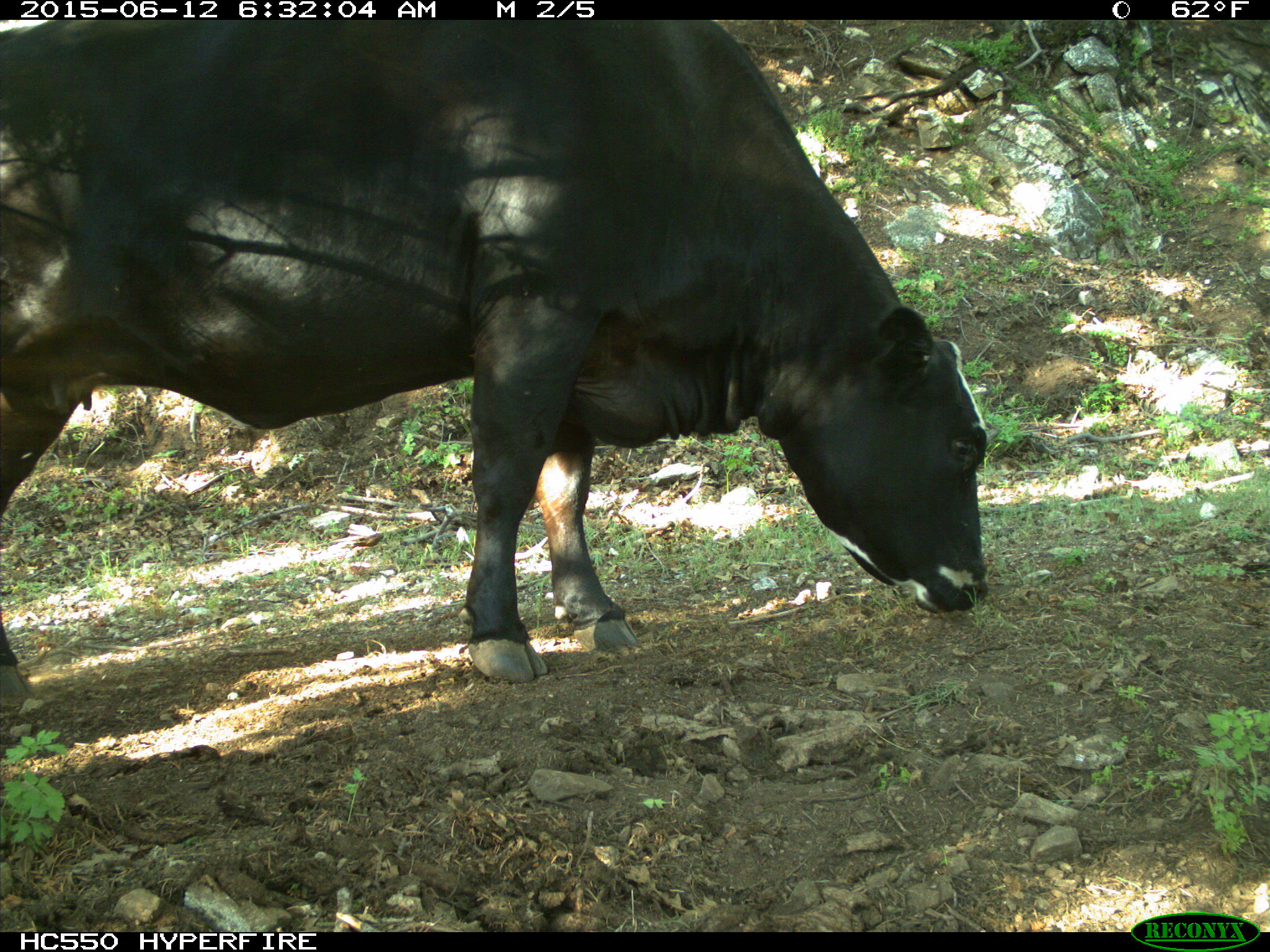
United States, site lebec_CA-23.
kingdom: Animalia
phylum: Chordata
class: Mammalia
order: Artiodactyla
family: Bovidae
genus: Bos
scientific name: Bos taurus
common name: domestic cow